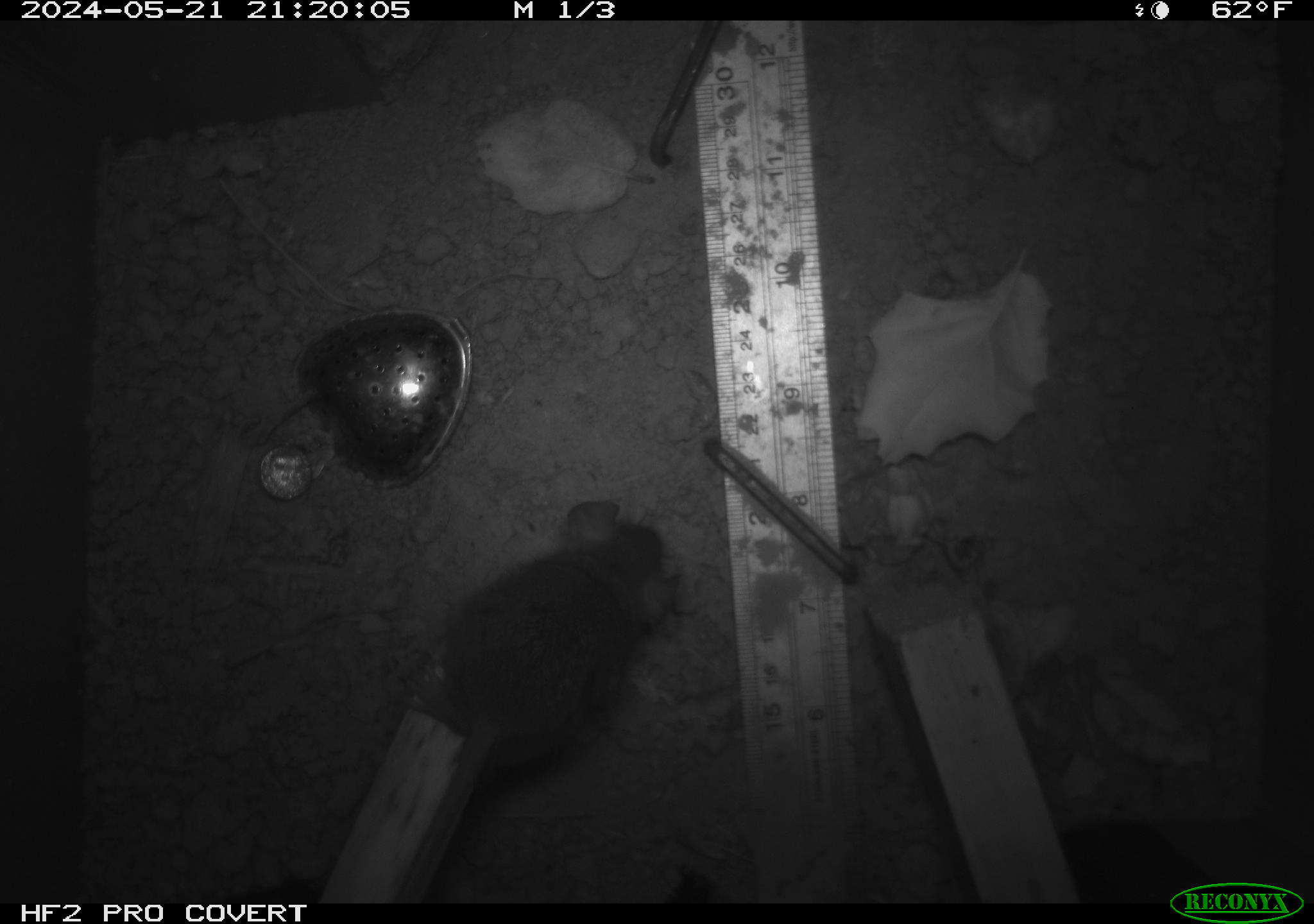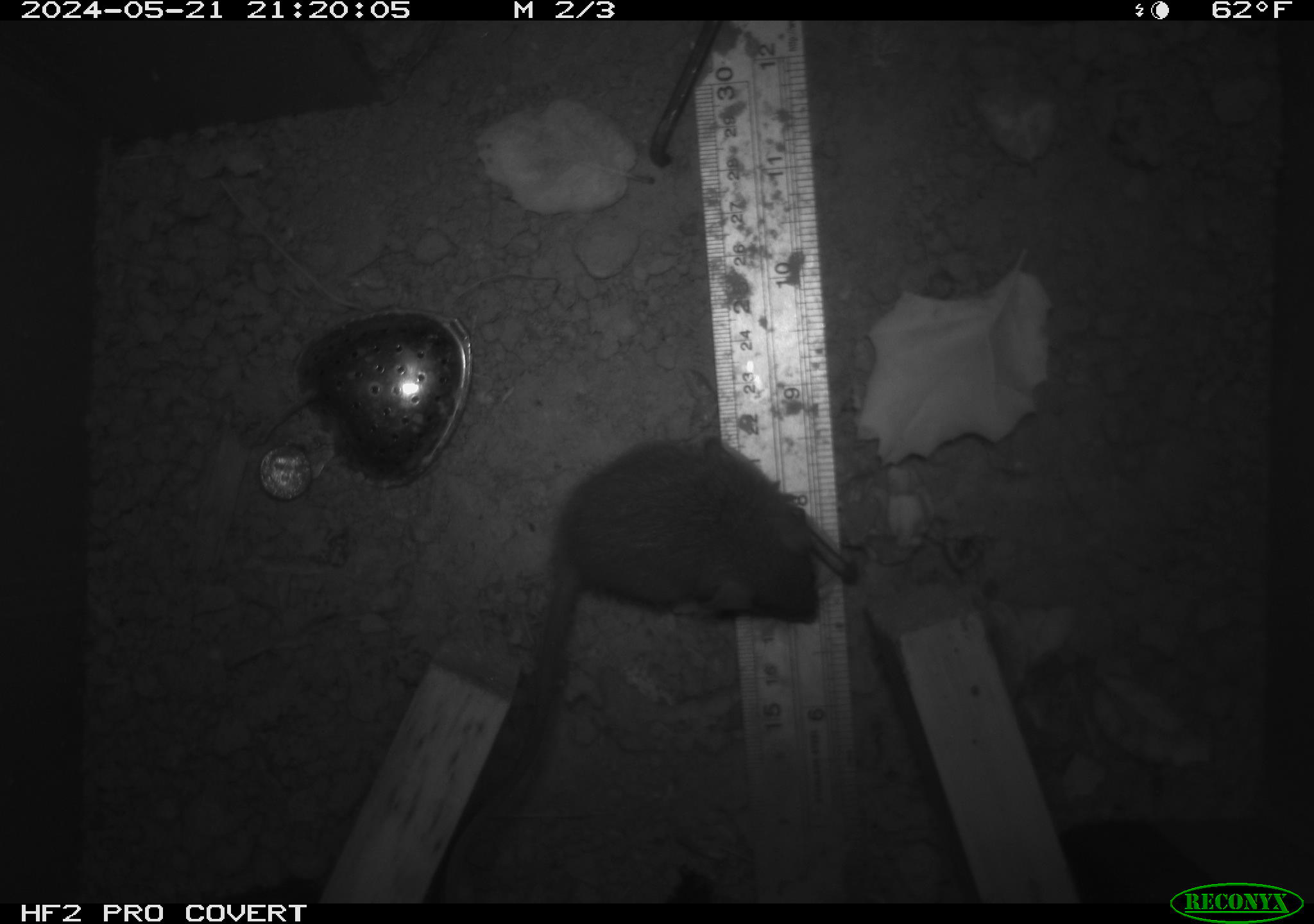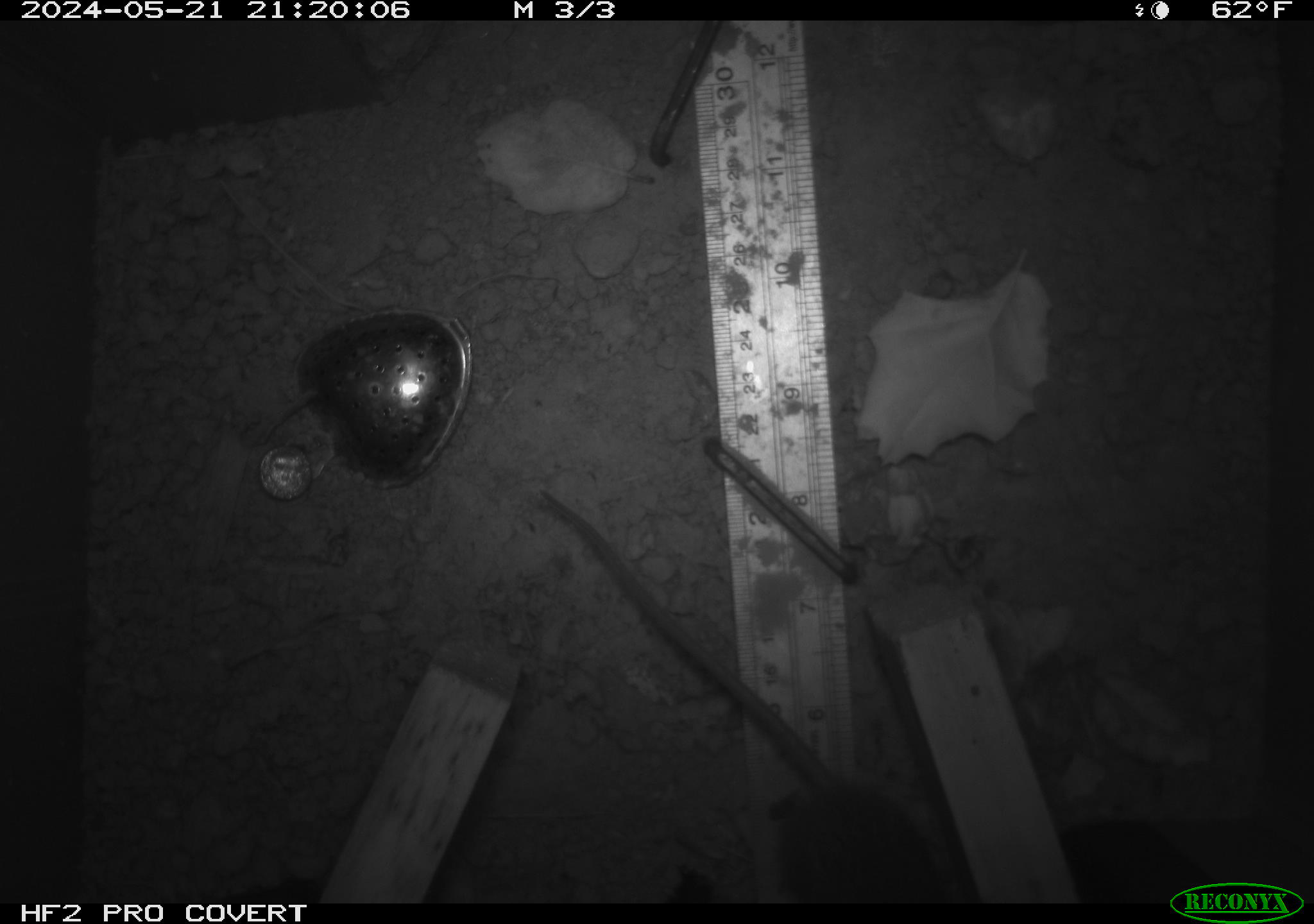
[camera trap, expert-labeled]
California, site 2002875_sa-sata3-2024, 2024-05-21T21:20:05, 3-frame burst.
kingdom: Animalia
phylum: Chordata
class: Mammalia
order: Rodentia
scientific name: Rodentia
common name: rodent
Rodent (Rodentia).